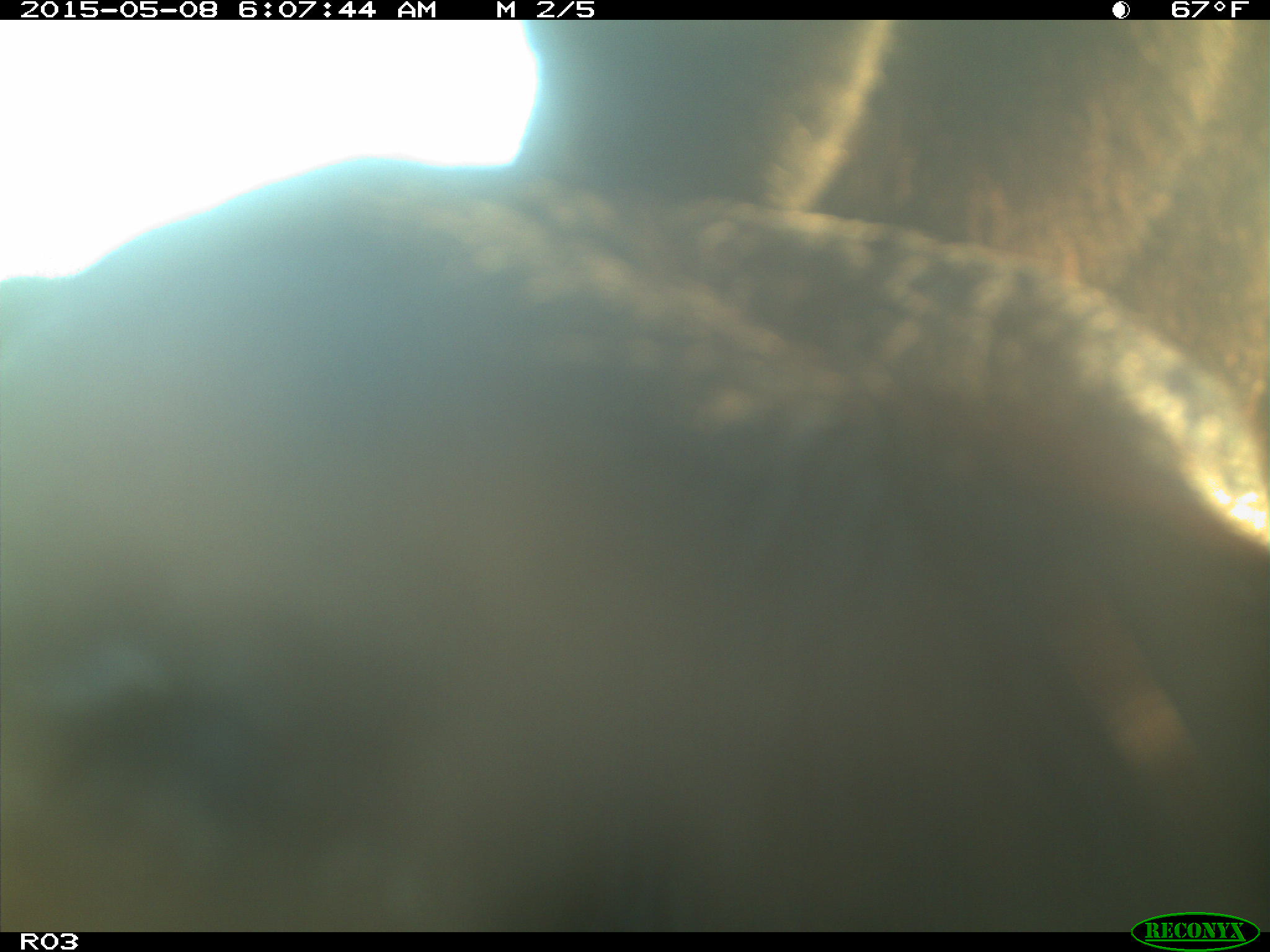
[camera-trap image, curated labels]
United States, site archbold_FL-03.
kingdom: Animalia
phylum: Chordata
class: Mammalia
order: Artiodactyla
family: Bovidae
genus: Bos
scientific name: Bos taurus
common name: domestic cow